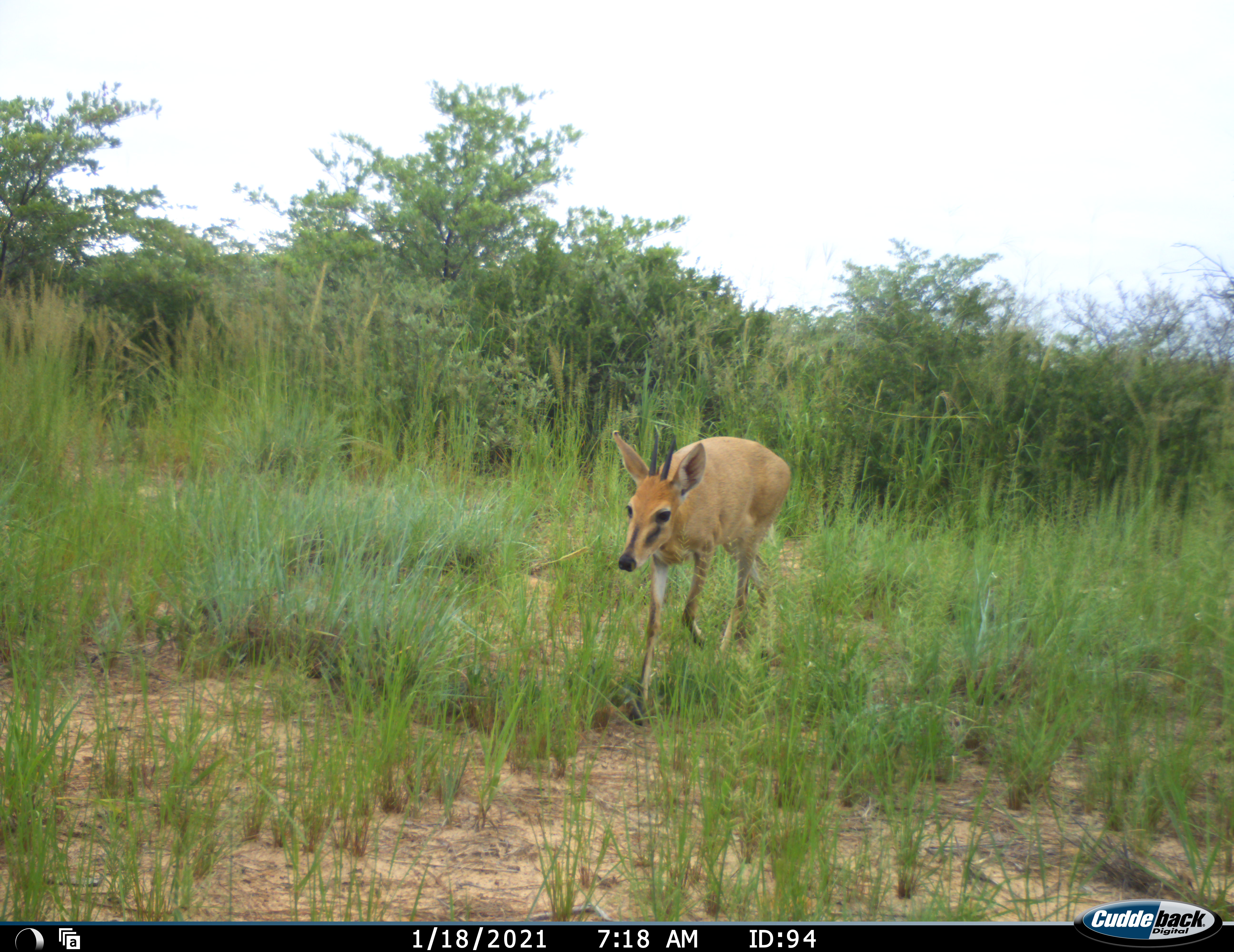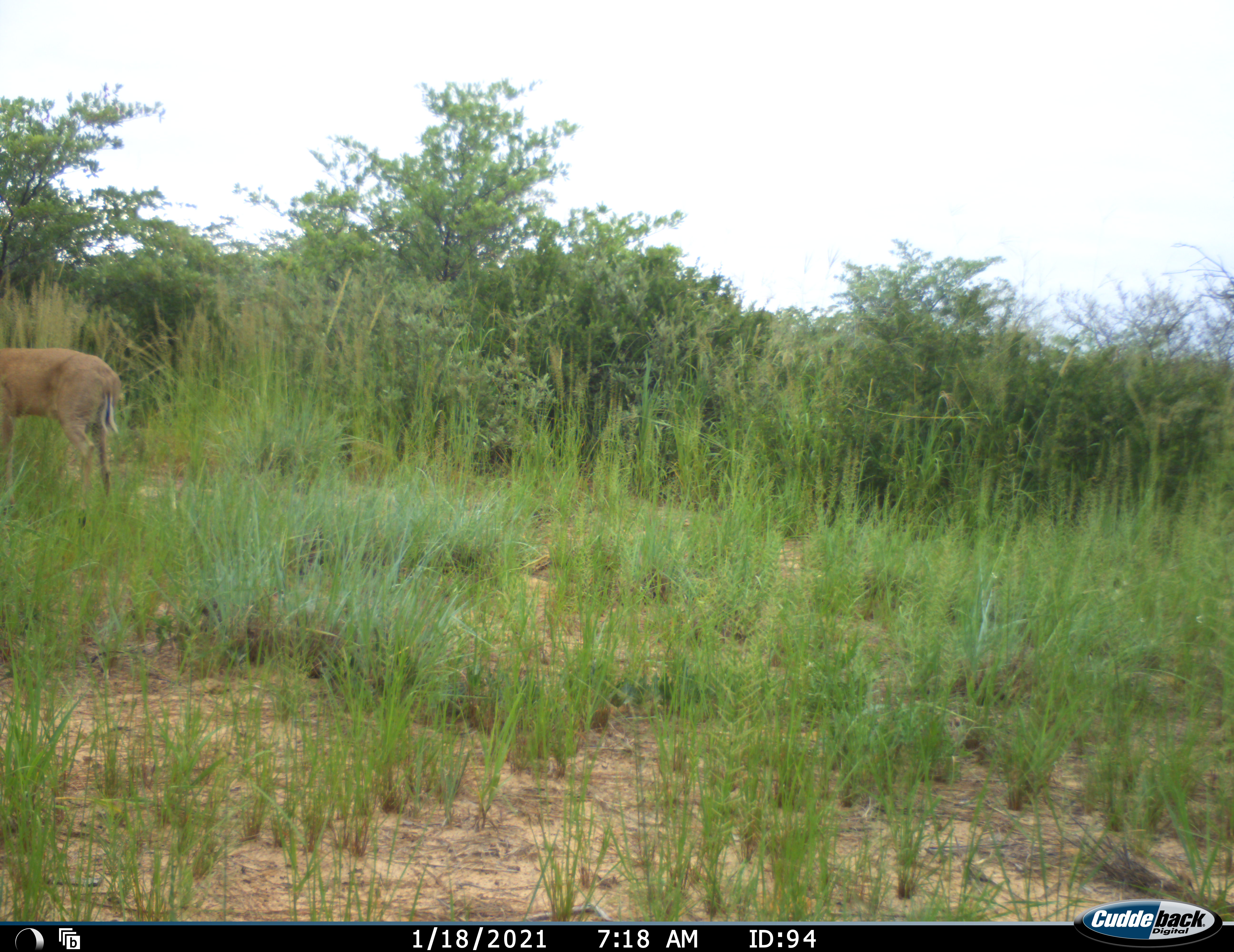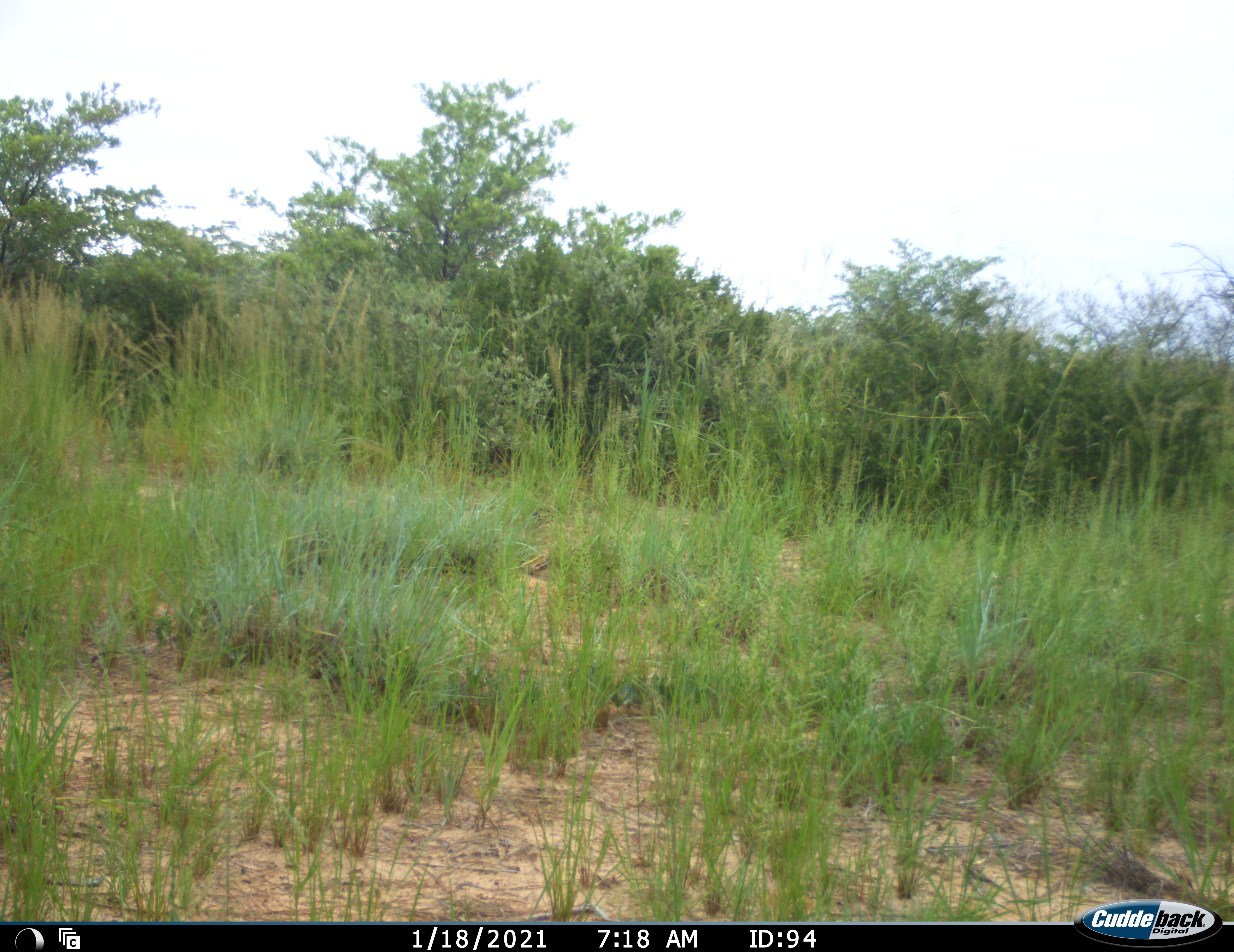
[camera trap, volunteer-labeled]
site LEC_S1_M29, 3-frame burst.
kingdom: Animalia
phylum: Chordata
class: Mammalia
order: Artiodactyla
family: Bovidae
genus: Sylvicapra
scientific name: Sylvicapra grimmia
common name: common duiker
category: duikercommongrey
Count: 1.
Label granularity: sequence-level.